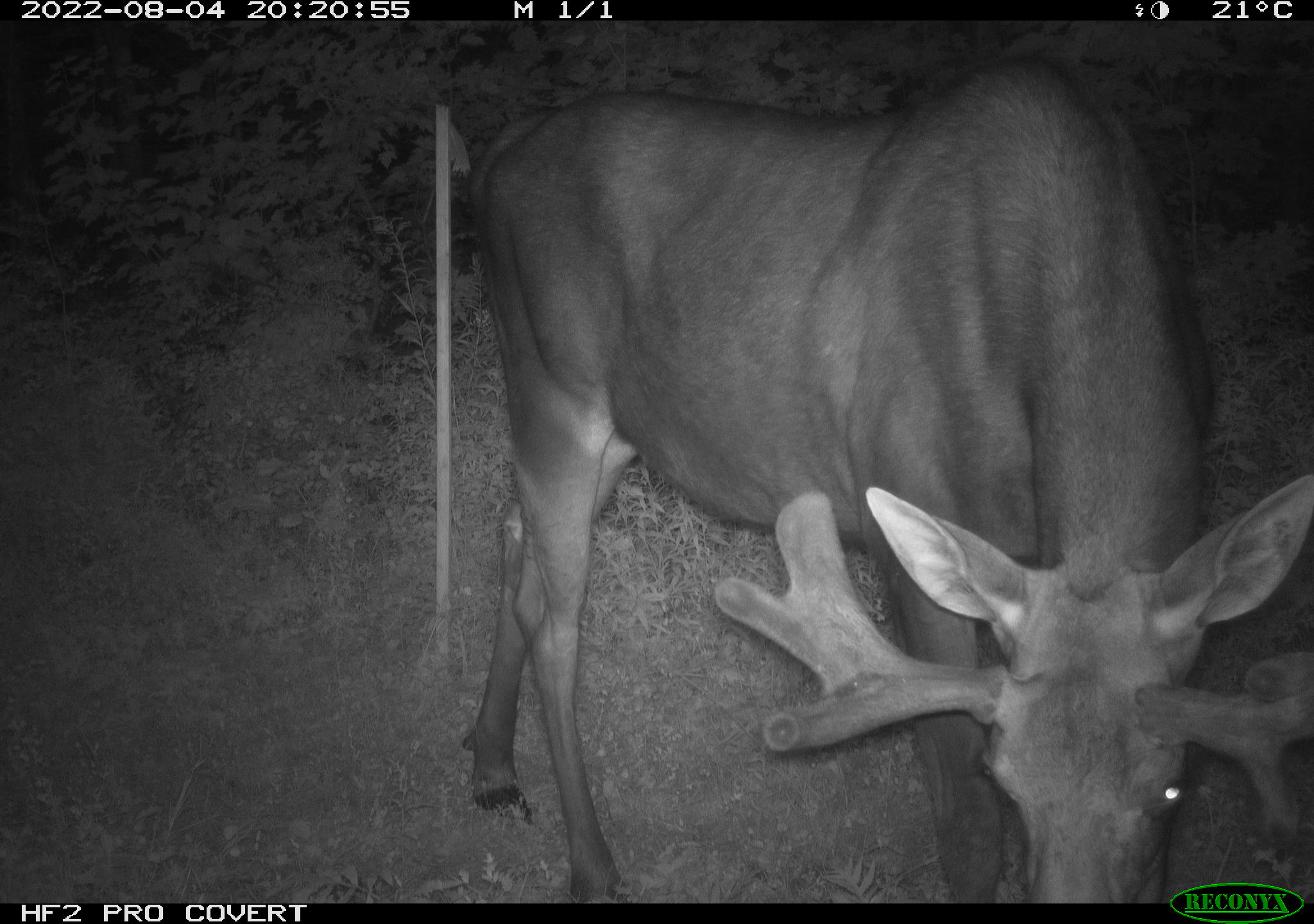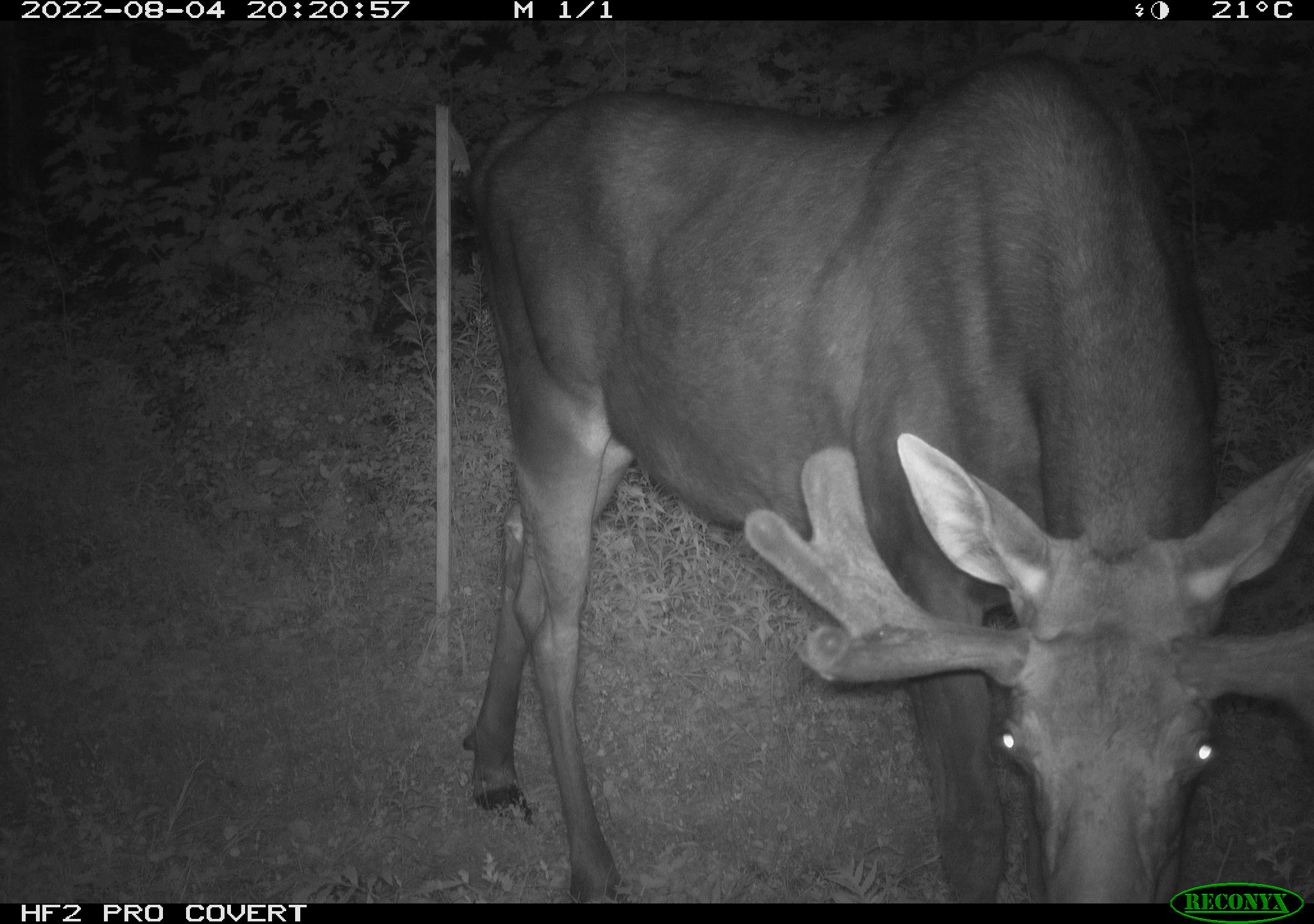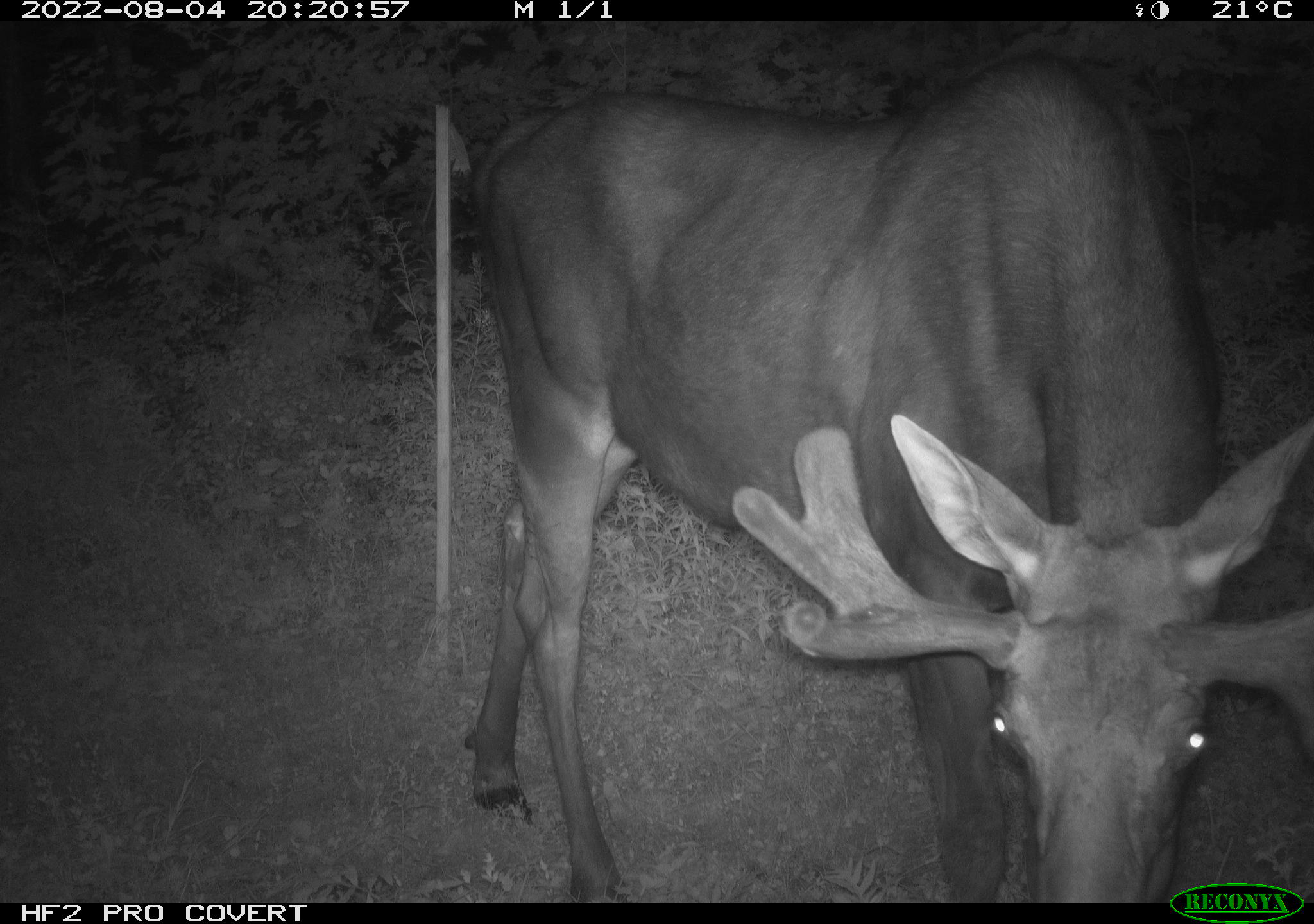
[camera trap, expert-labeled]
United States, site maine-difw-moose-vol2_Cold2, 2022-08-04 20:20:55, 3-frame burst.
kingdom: Animalia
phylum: Chordata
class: Mammalia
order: Artiodactyla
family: Cervidae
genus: Alces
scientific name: Alces alces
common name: moose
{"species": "moose (Alces alces)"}